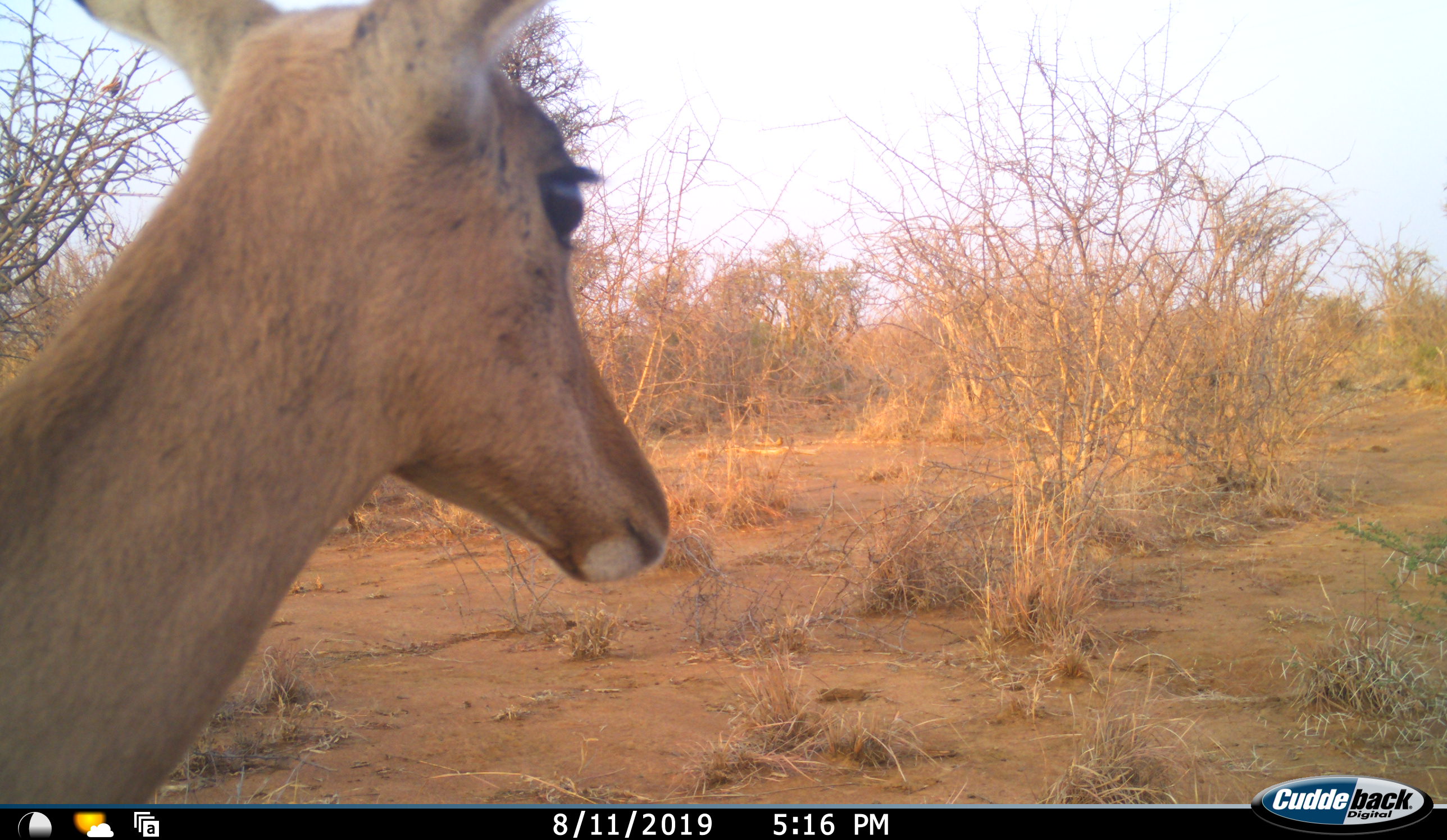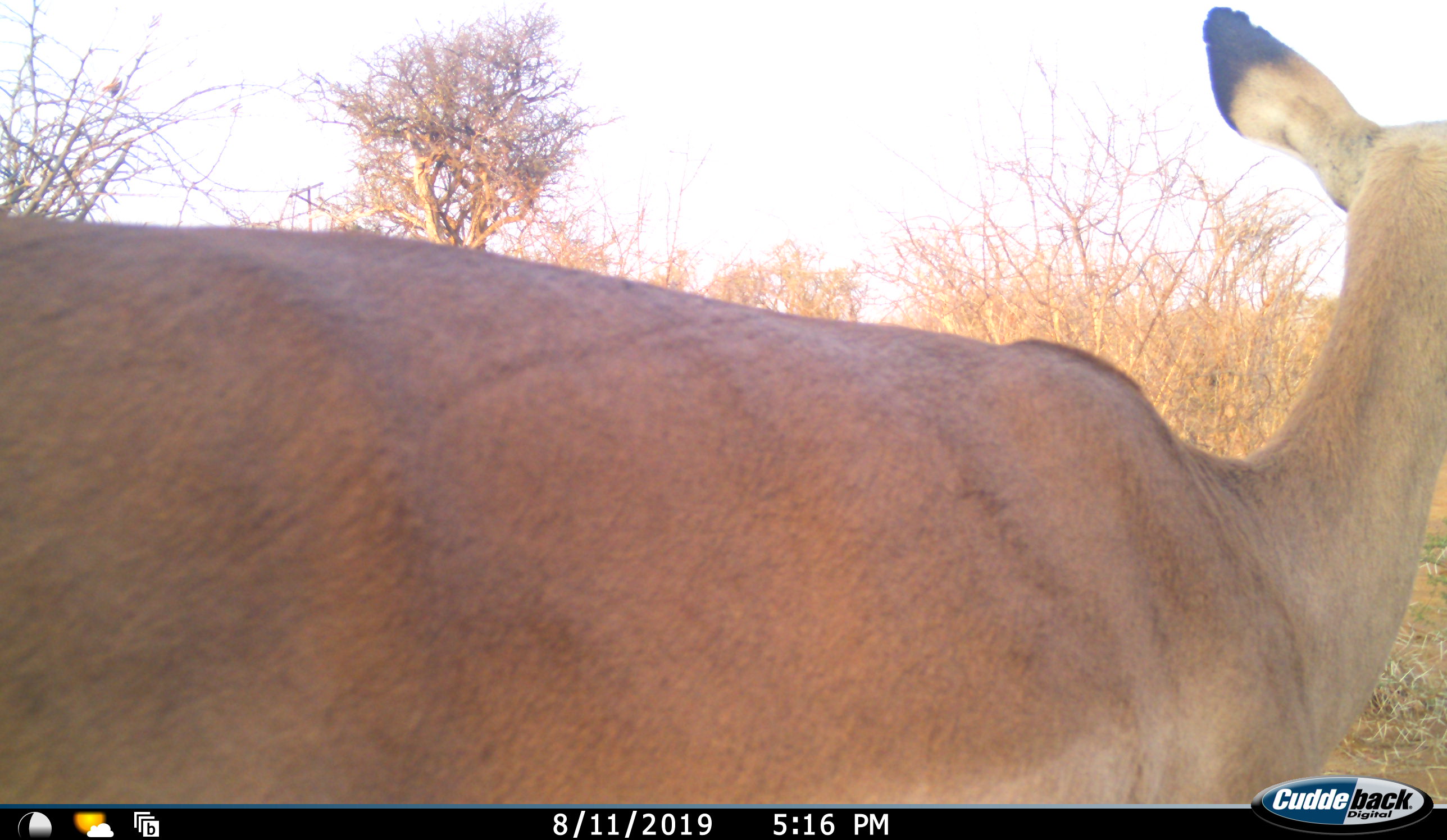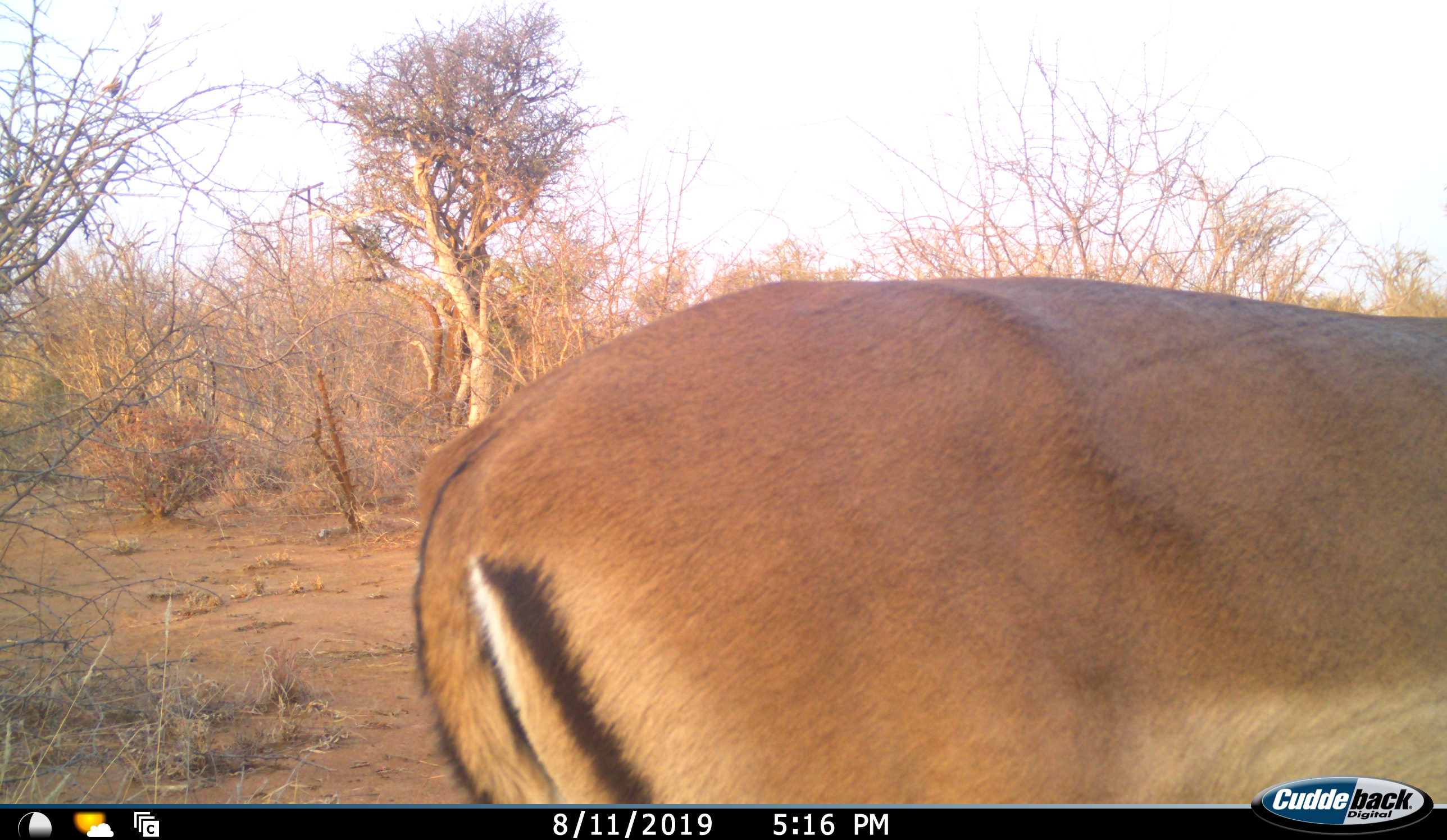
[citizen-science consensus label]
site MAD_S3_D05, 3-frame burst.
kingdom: Animalia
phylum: Chordata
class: Mammalia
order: Artiodactyla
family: Bovidae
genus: Aepyceros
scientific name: Aepyceros melampus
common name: impala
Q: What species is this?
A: Impala (Aepyceros melampus).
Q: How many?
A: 1.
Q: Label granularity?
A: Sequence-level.